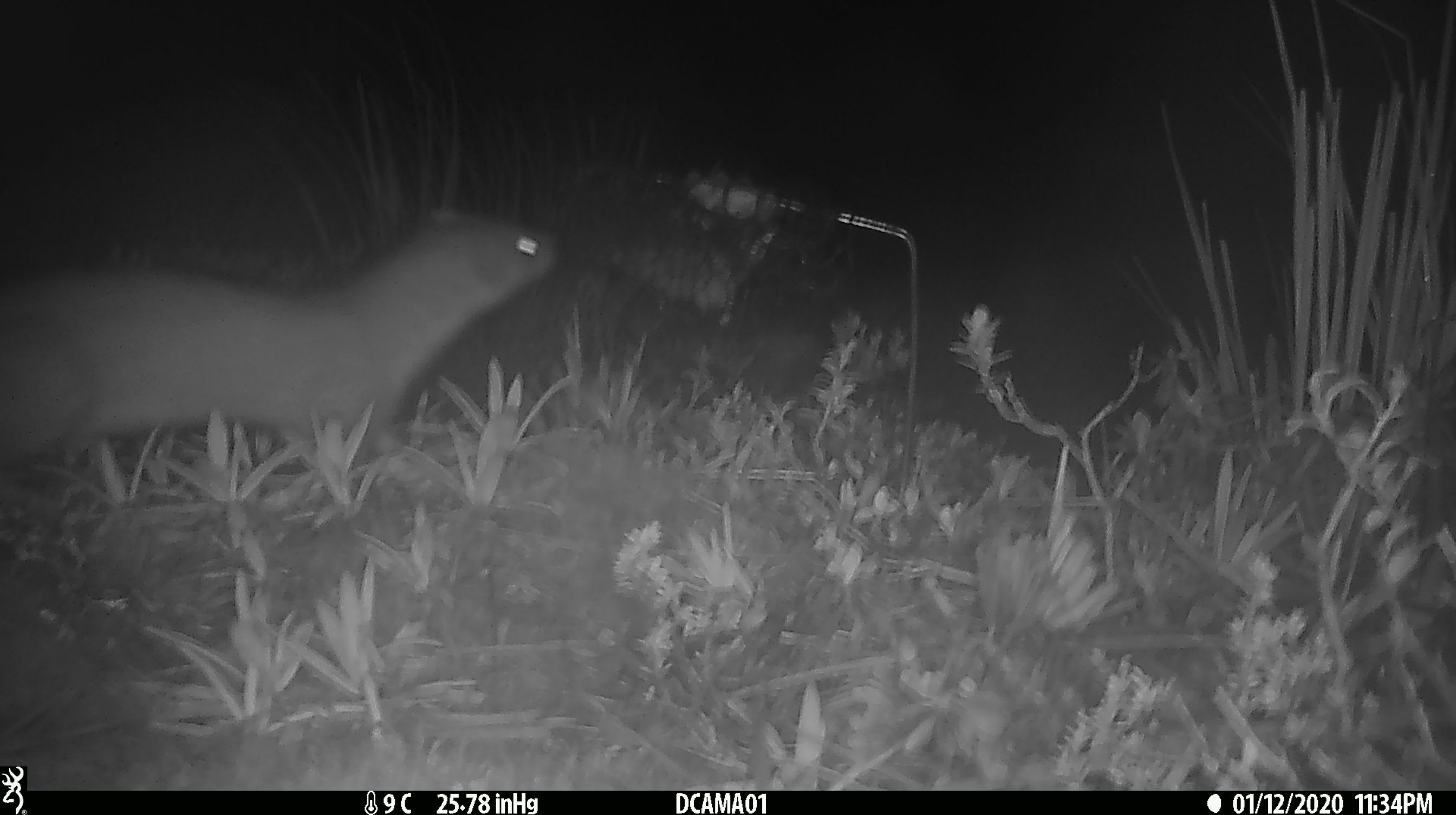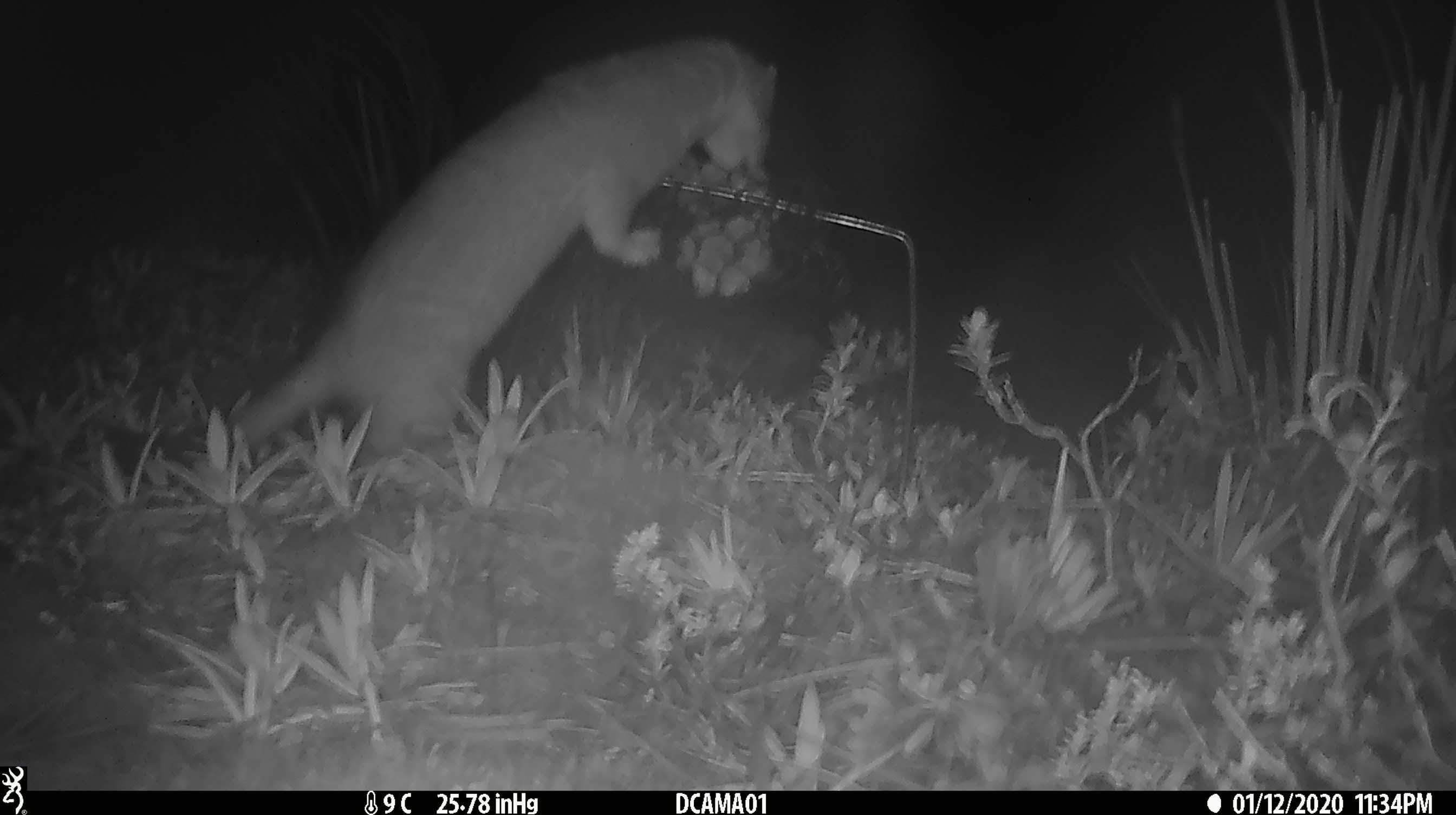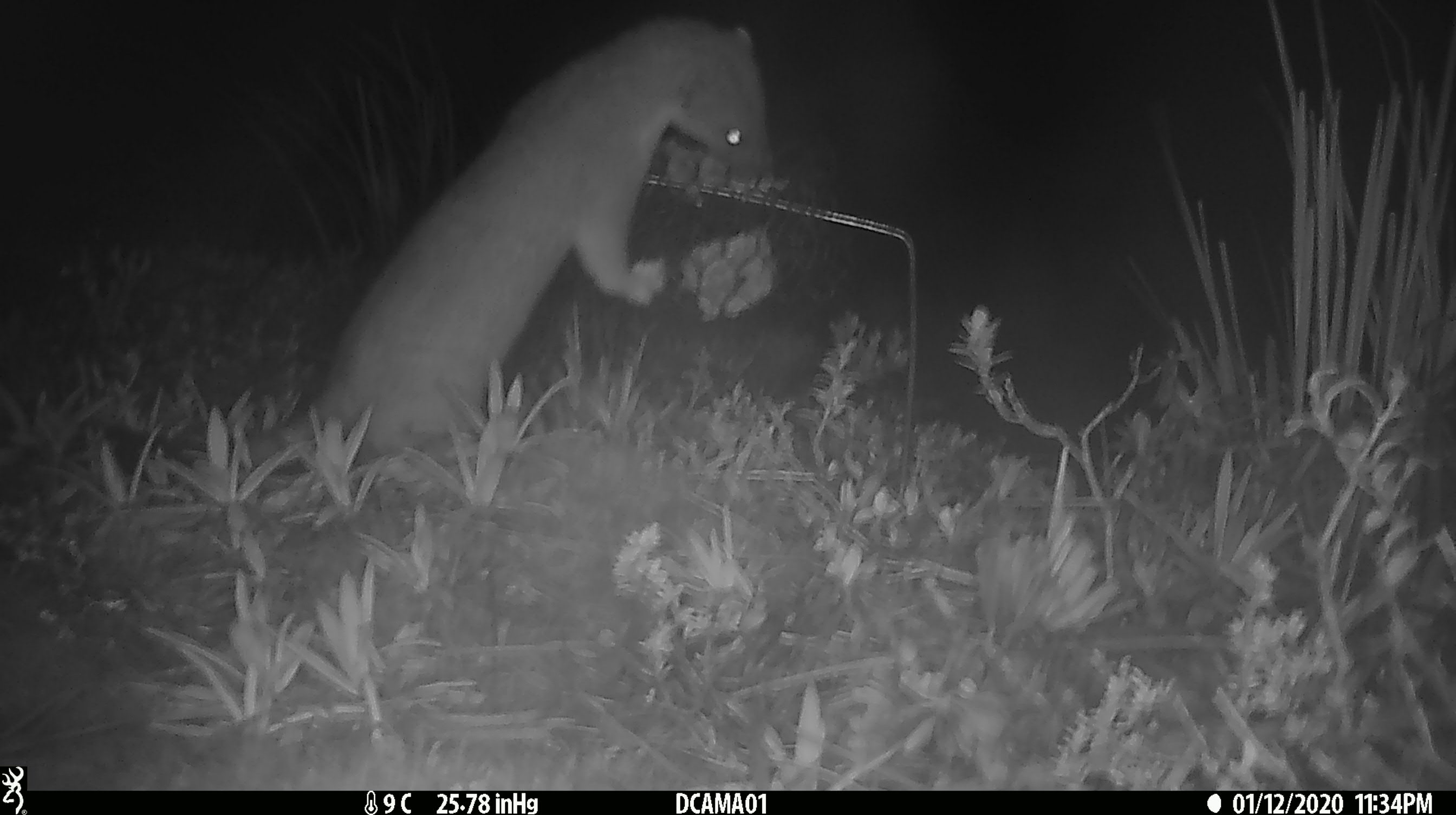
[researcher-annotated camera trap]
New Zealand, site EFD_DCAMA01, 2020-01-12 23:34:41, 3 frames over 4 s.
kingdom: Animalia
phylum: Chordata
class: Mammalia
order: Carnivora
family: Mustelidae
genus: Mustela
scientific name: Mustela erminea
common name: stoat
Stoat (Mustela erminea).